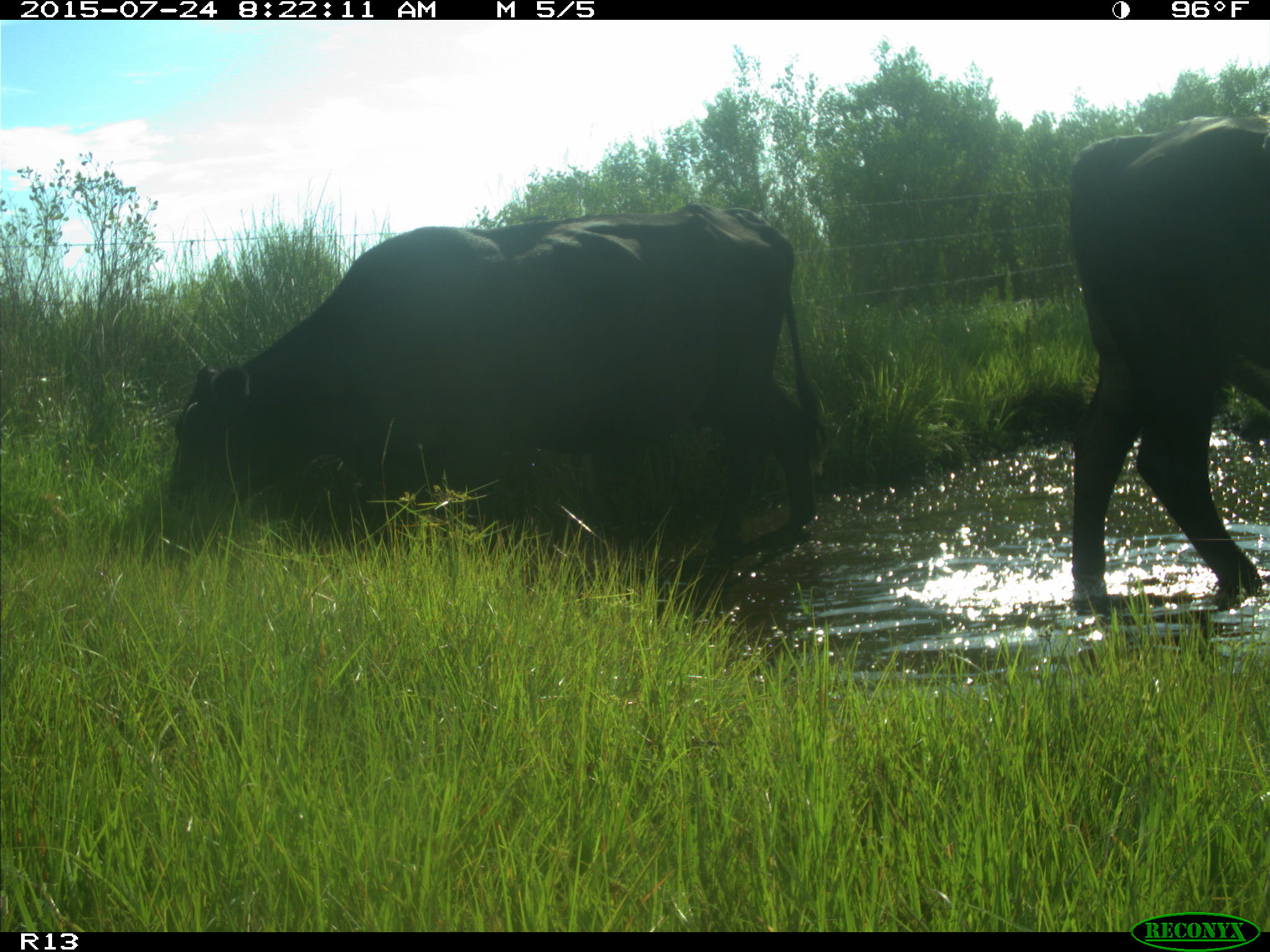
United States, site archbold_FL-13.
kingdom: Animalia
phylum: Chordata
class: Mammalia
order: Artiodactyla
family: Bovidae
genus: Bos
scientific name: Bos taurus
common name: domestic cow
Bos taurus (domestic cow).